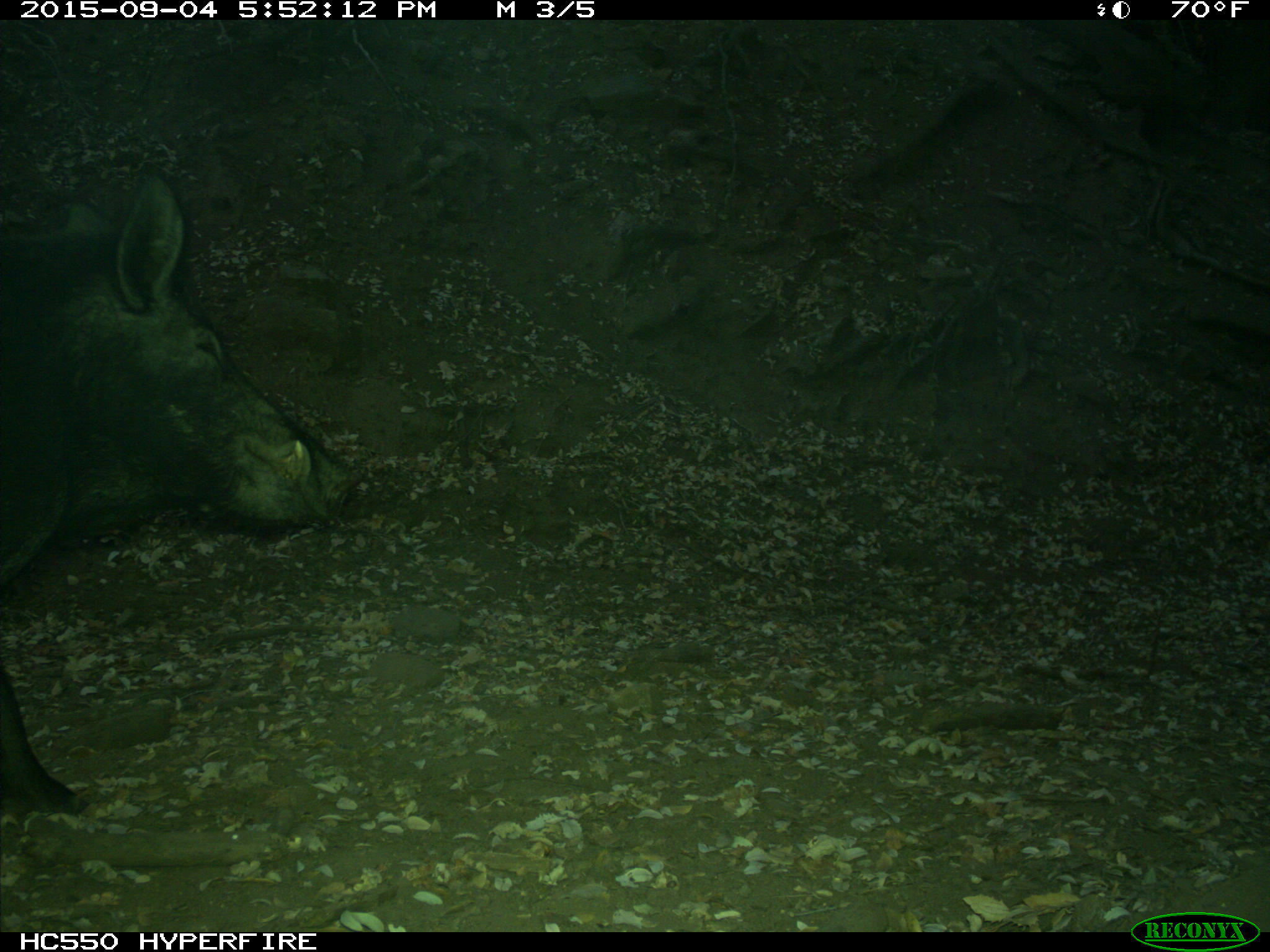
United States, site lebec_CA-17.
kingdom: Animalia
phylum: Chordata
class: Mammalia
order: Artiodactyla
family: Suidae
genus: Sus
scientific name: Sus scrofa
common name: wild boar